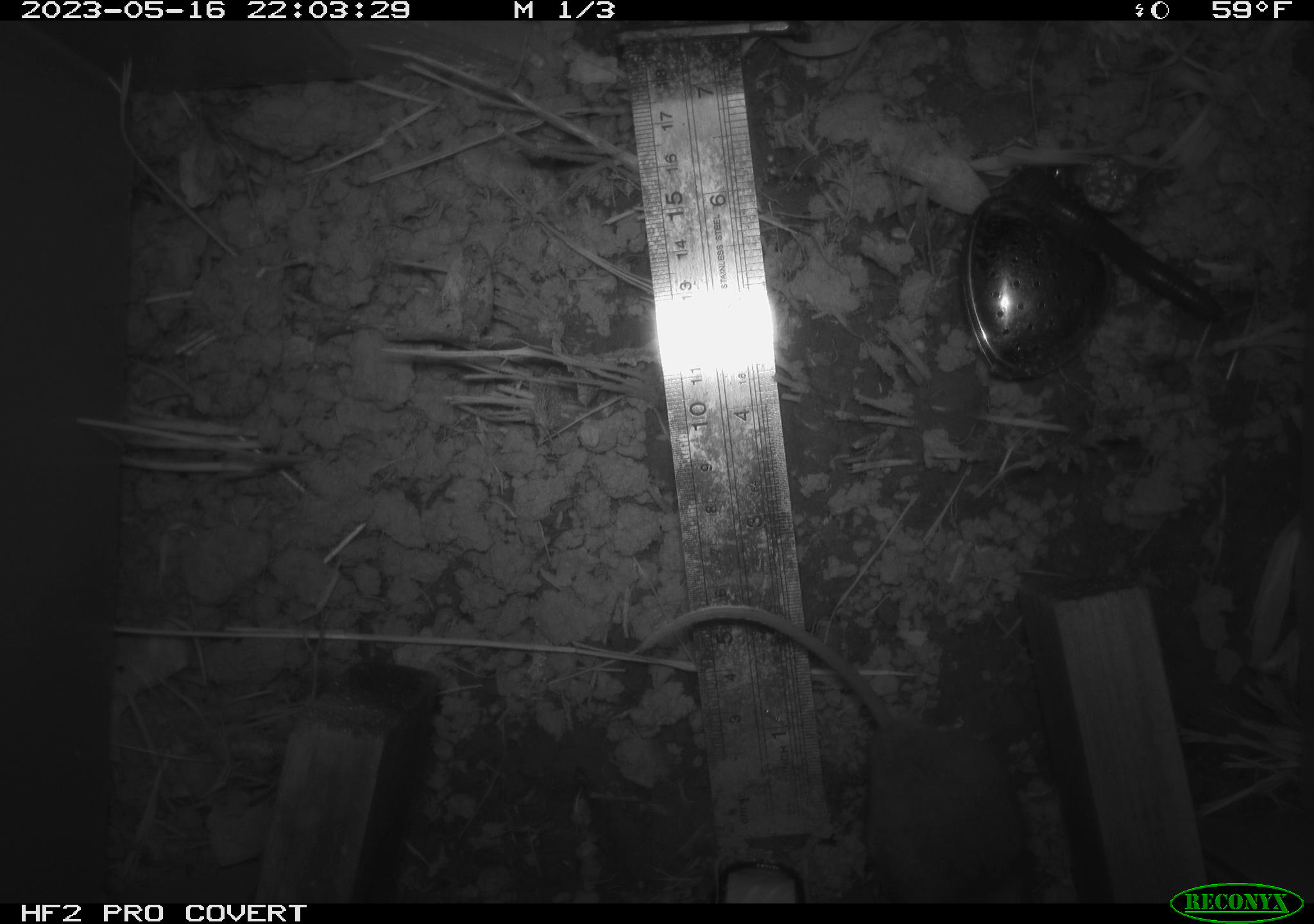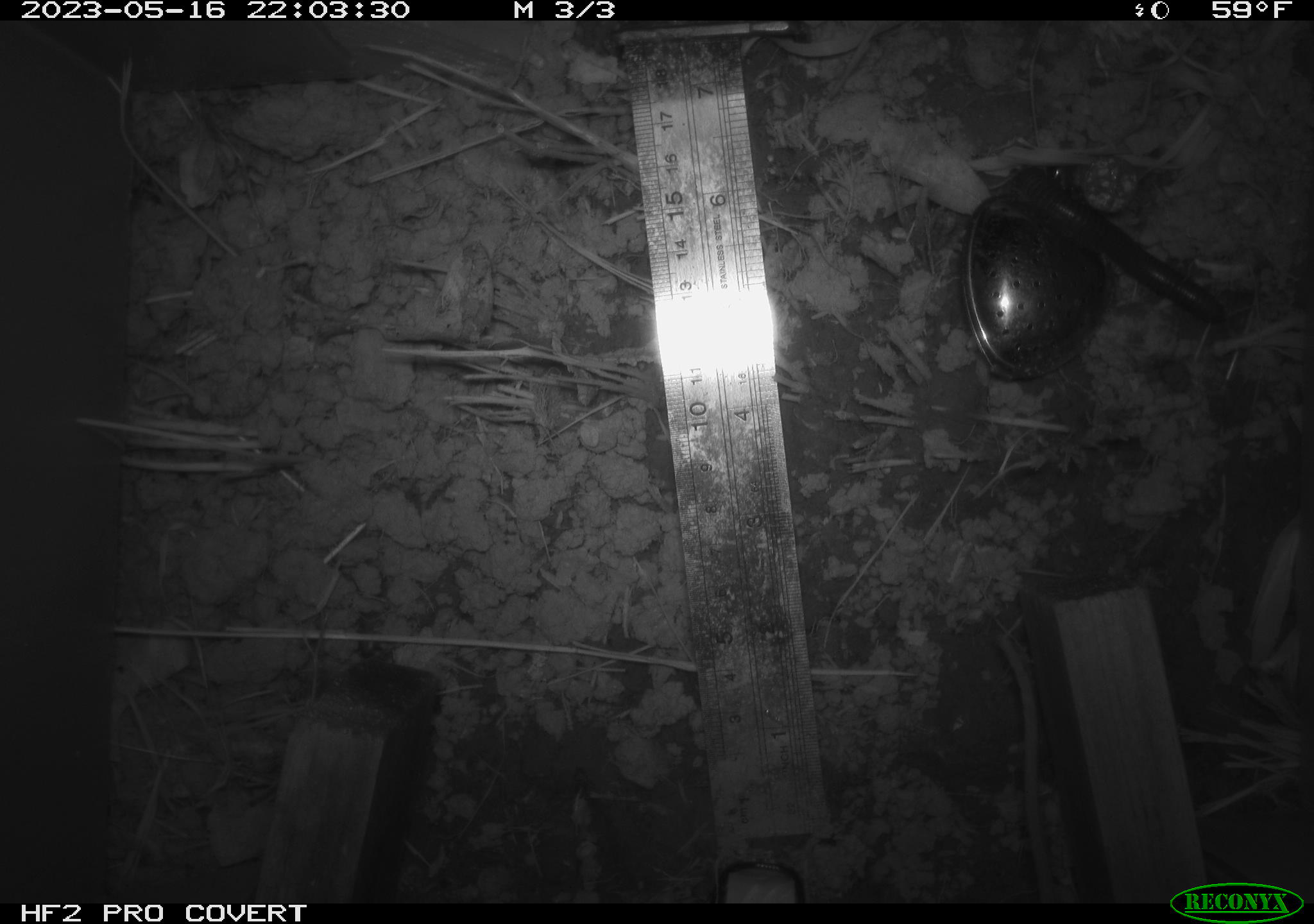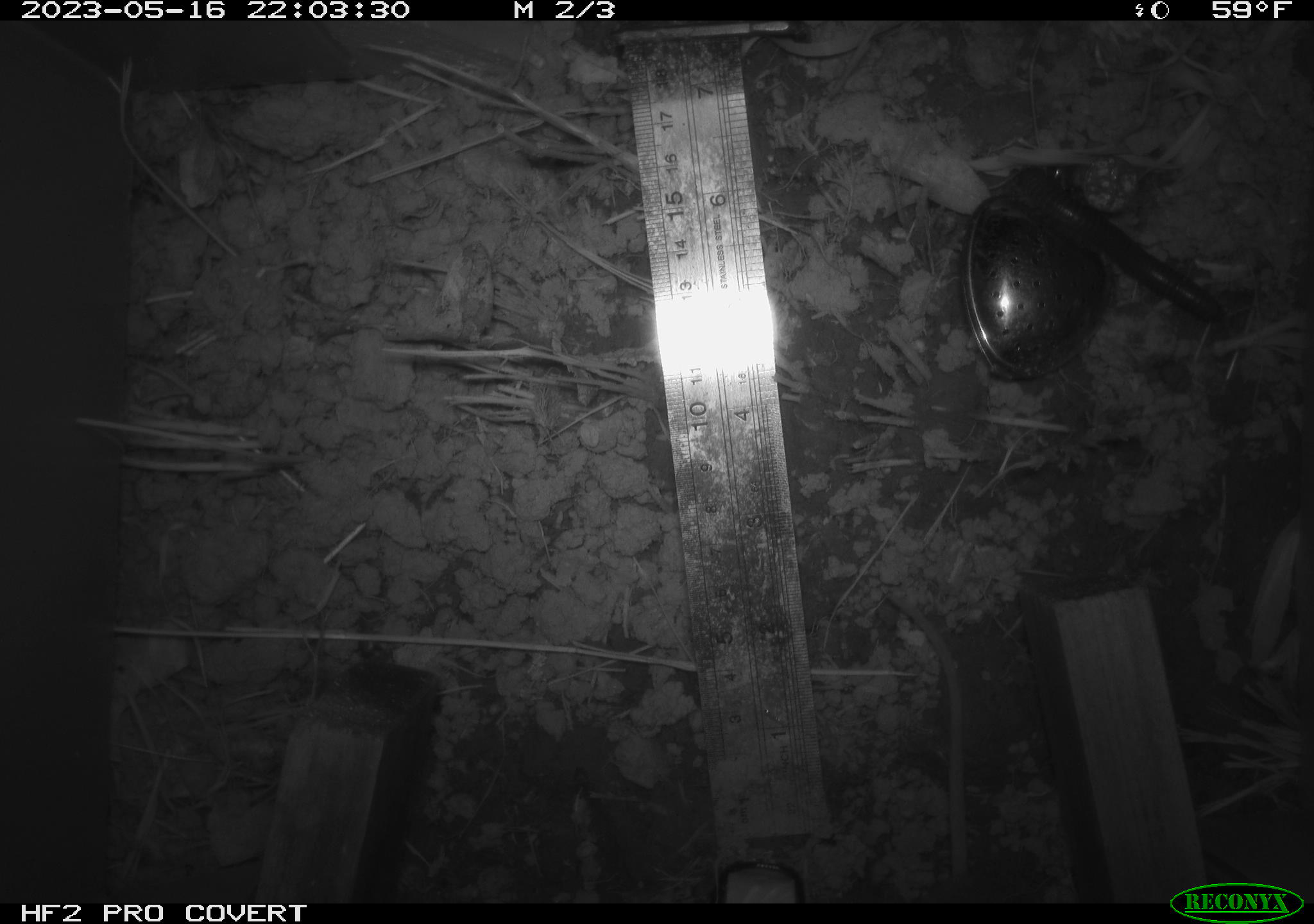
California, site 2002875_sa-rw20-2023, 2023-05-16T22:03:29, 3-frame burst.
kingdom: Animalia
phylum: Arthropoda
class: Diplopoda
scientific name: Diplopoda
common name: millipedes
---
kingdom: Animalia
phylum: Chordata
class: Mammalia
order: Rodentia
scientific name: Rodentia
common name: rodent